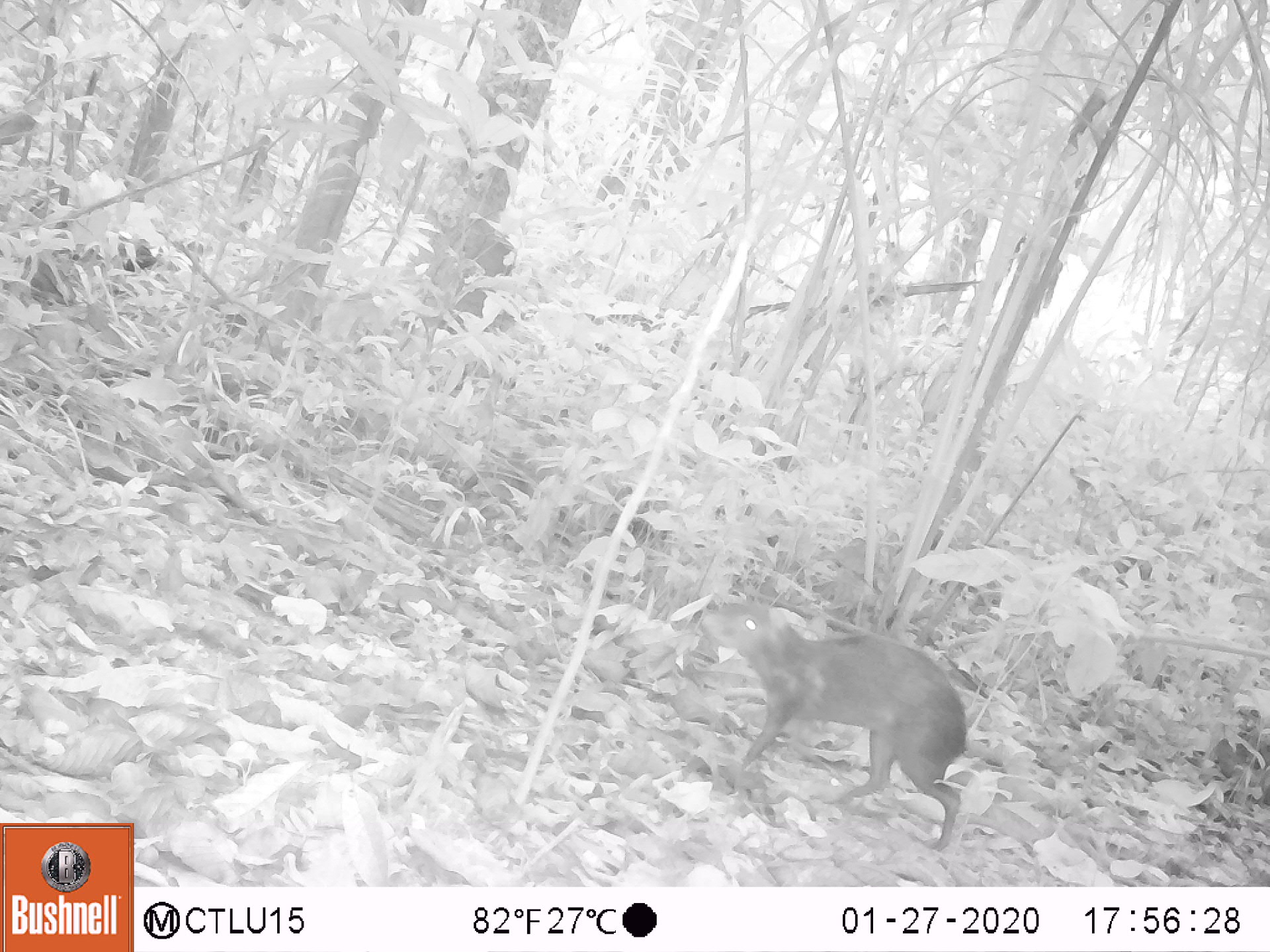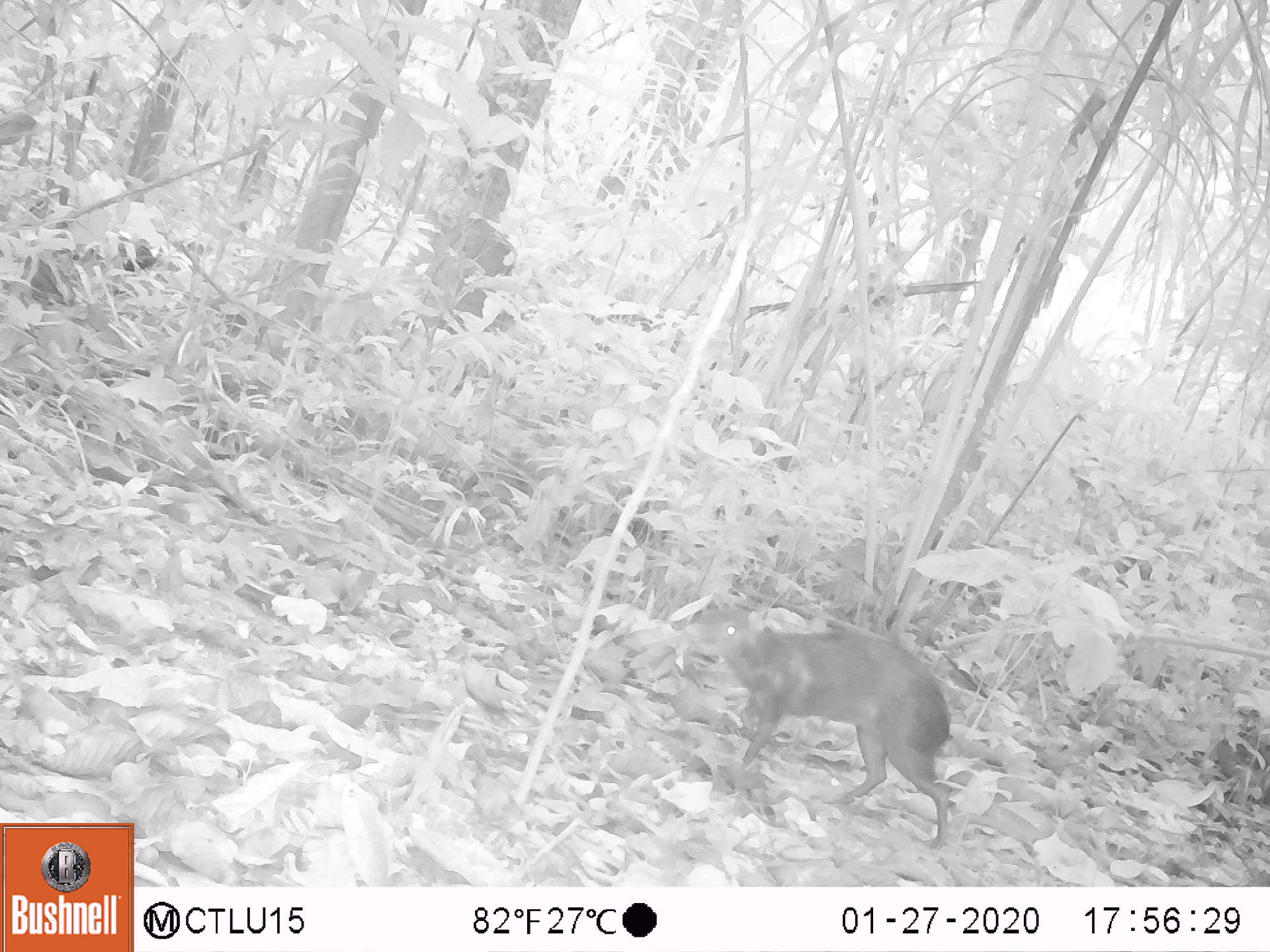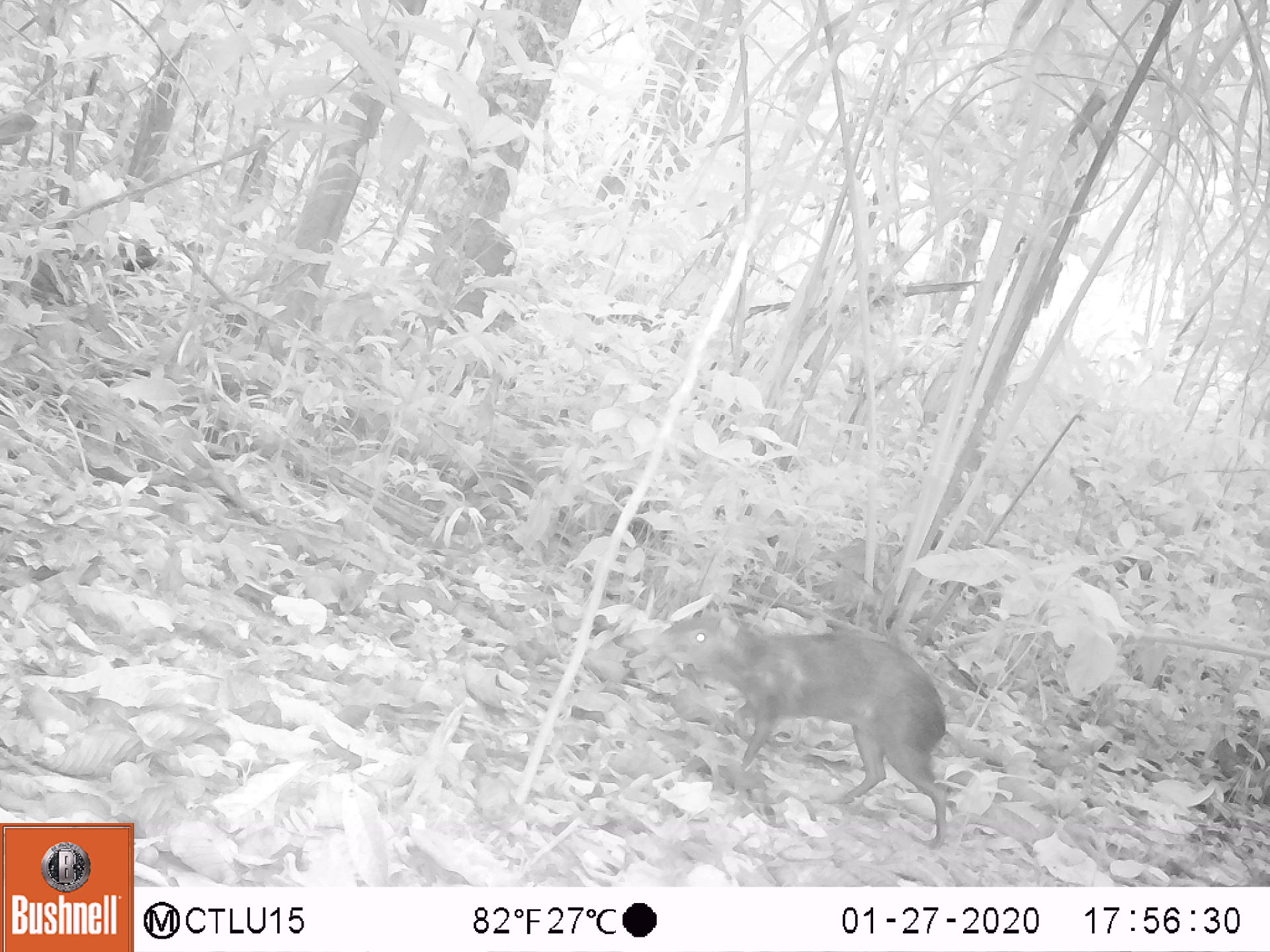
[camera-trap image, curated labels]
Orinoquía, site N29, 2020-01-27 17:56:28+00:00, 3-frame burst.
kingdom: Animalia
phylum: Chordata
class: Mammalia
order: Rodentia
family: Dasyproctidae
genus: Dasyprocta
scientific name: Dasyprocta fuliginosa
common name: black agouti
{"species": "black agouti (Dasyprocta fuliginosa)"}